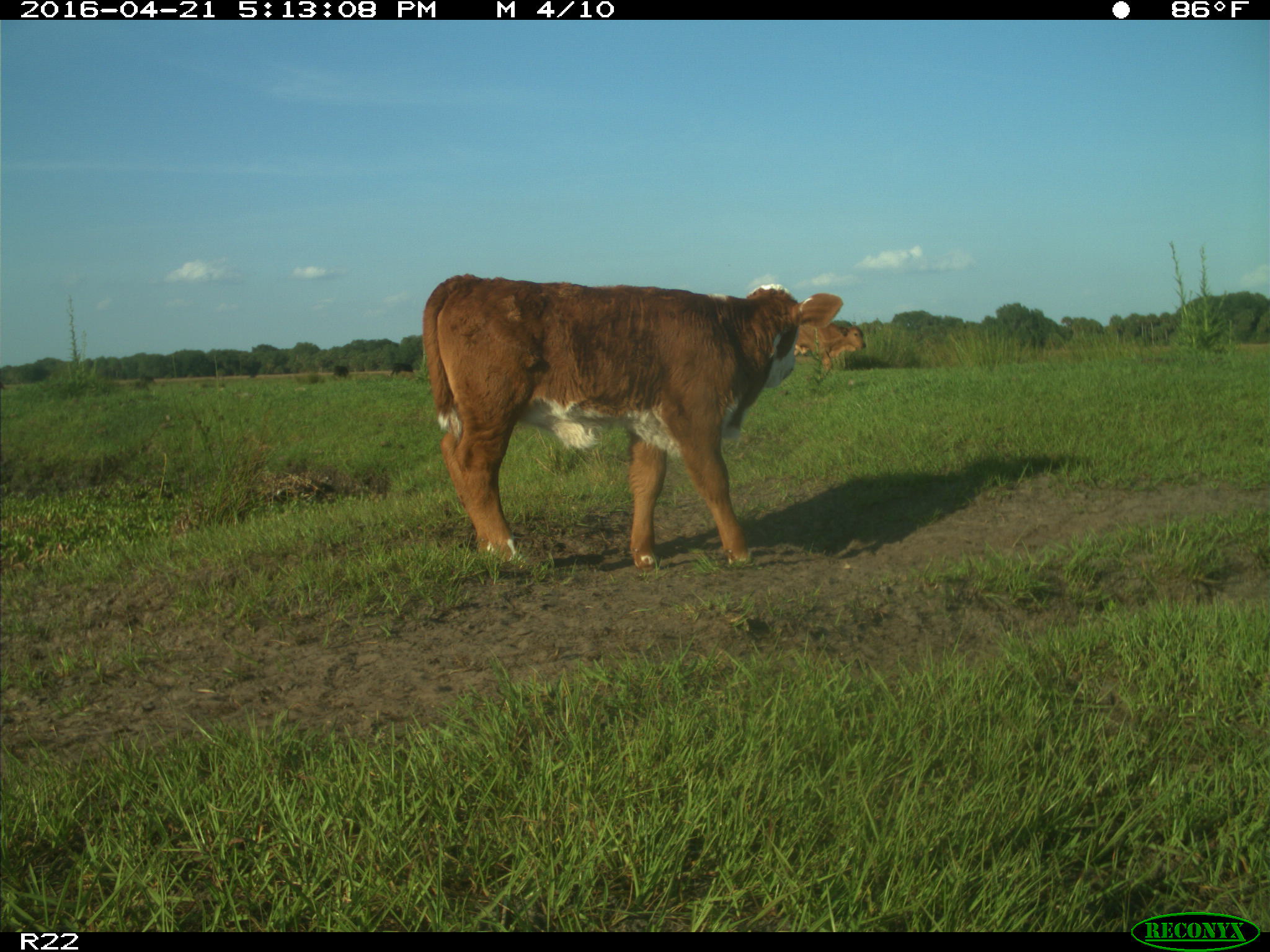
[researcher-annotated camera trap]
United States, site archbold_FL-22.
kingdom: Animalia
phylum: Chordata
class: Mammalia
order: Artiodactyla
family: Bovidae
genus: Bos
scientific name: Bos taurus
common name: domestic cow